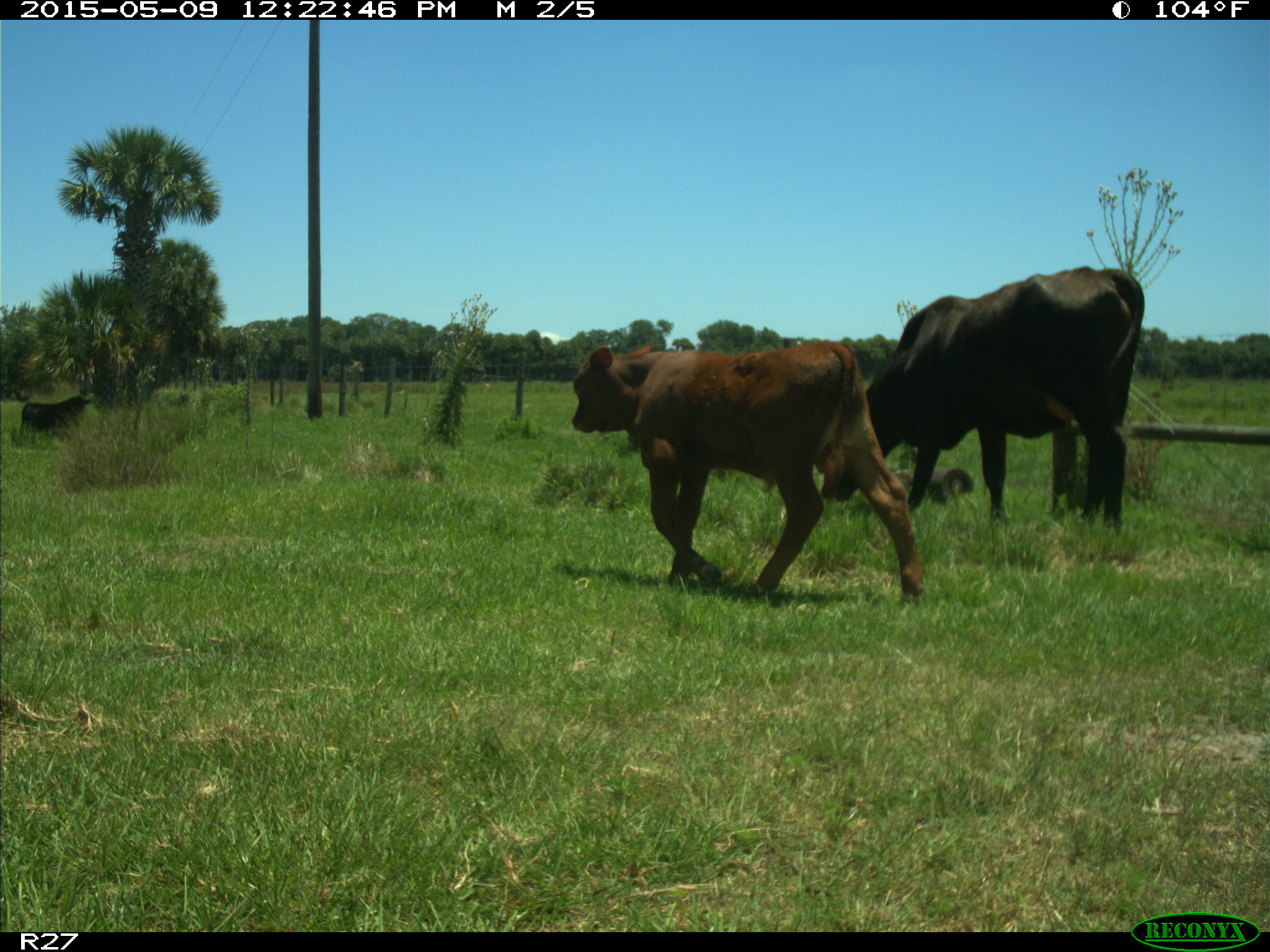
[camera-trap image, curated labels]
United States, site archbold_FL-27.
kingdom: Animalia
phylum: Chordata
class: Mammalia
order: Artiodactyla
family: Bovidae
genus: Bos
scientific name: Bos taurus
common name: domestic cow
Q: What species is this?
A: Bos taurus (domestic cow).